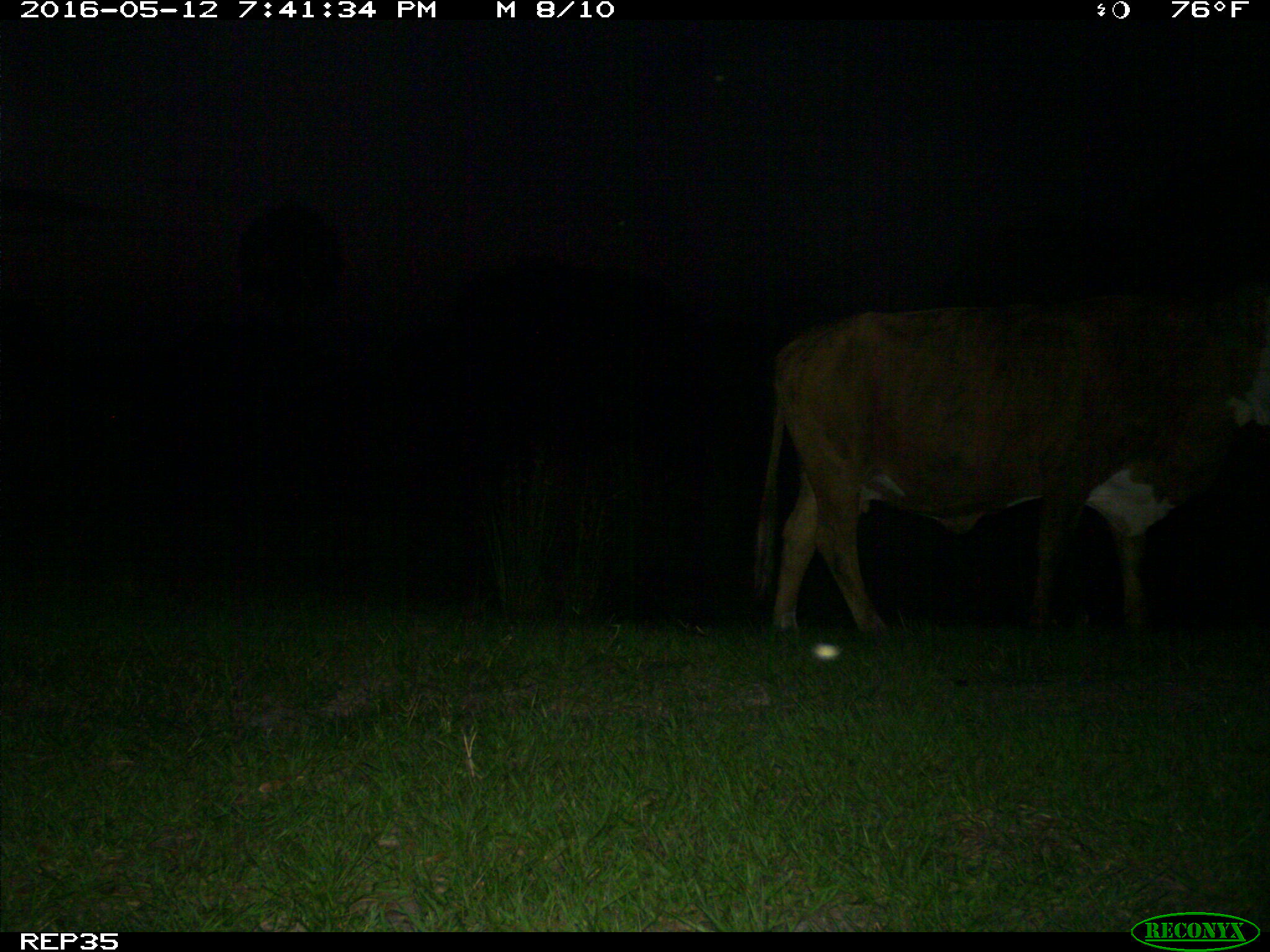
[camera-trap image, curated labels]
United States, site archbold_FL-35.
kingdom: Animalia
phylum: Chordata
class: Mammalia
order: Artiodactyla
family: Bovidae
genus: Bos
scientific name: Bos taurus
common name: domestic cow